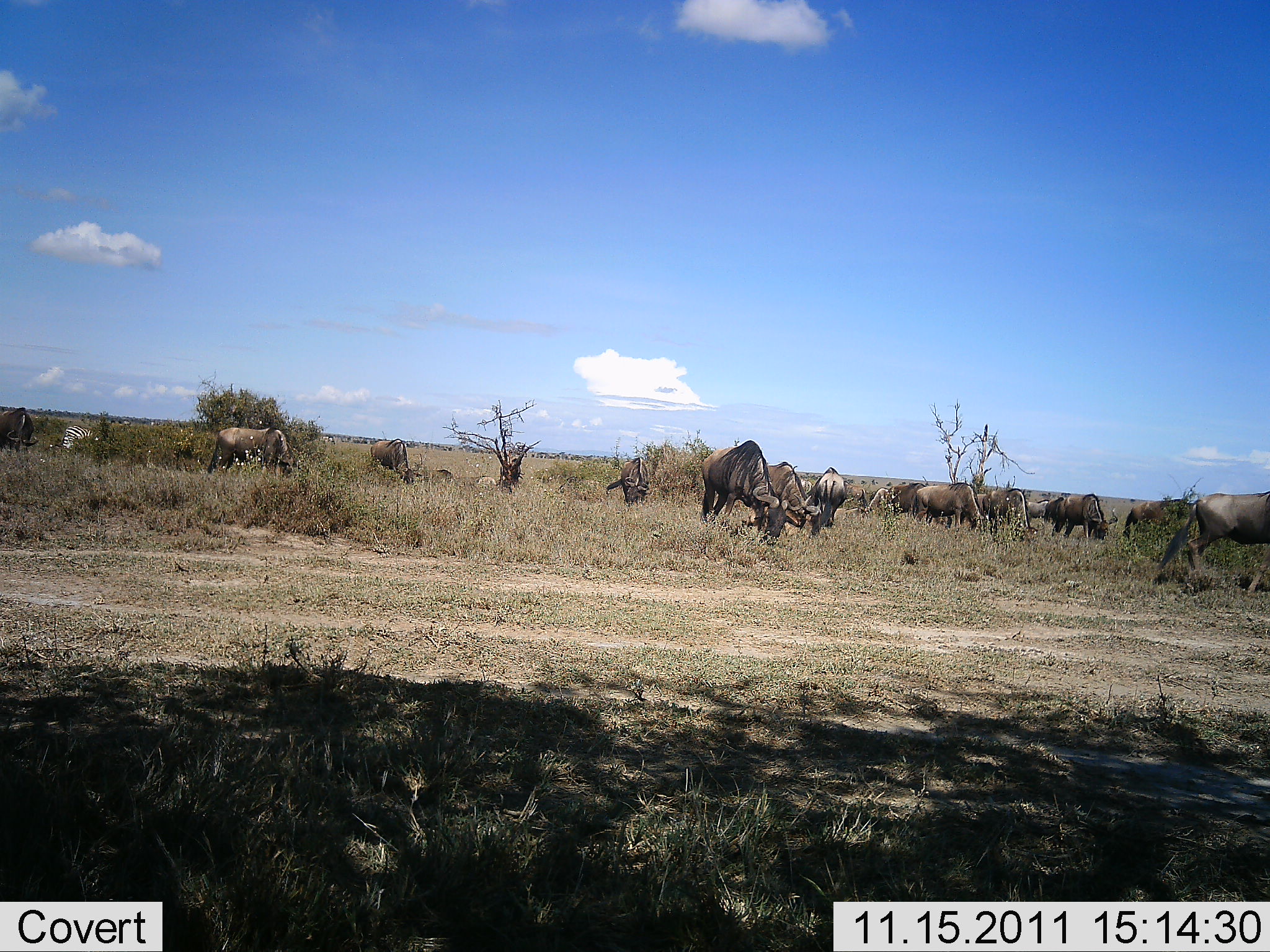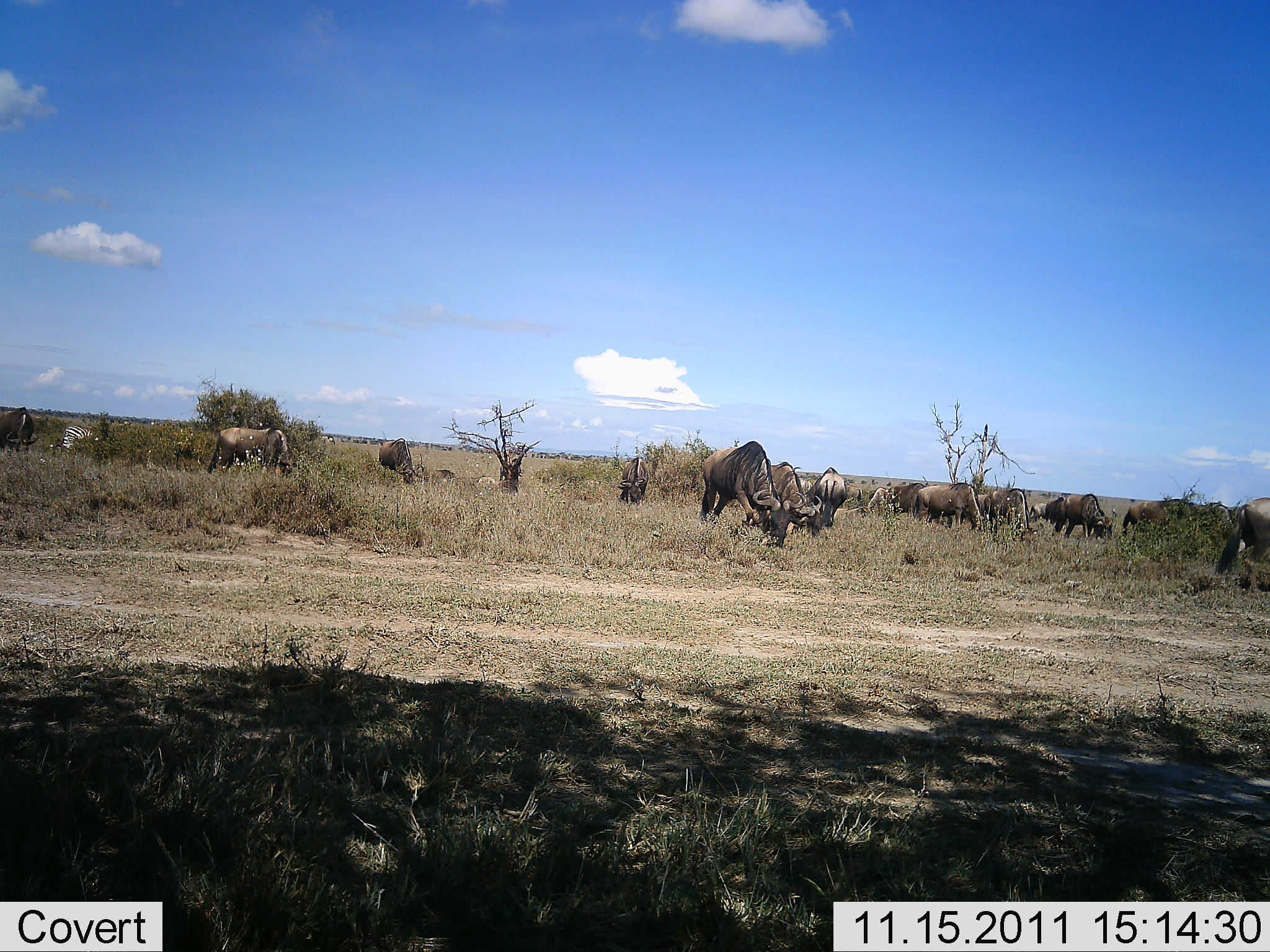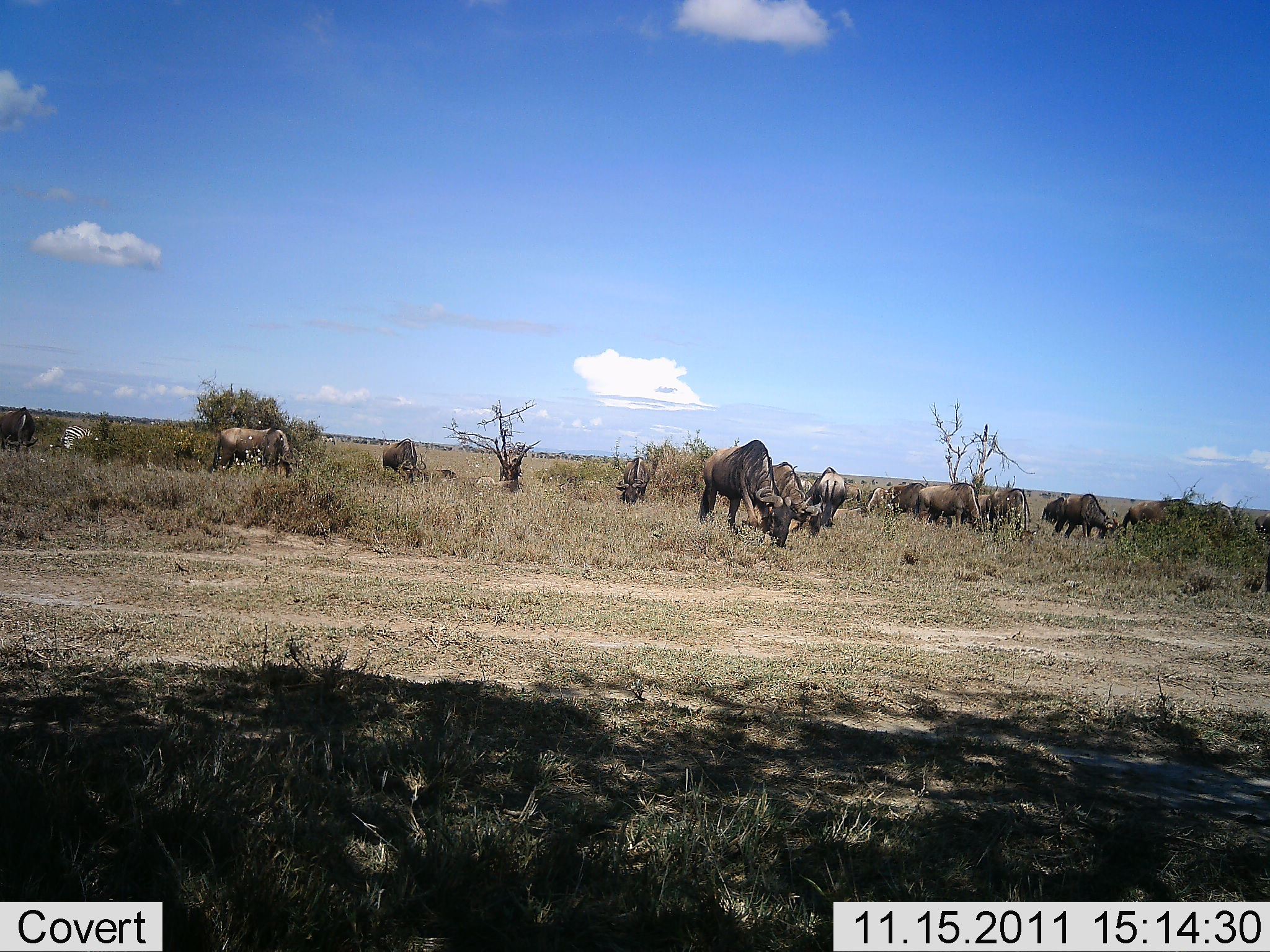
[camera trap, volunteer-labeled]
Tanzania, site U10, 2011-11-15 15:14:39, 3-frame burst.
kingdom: Animalia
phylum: Chordata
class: Mammalia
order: Artiodactyla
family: Bovidae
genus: Connochaetes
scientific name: Connochaetes taurinus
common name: blue wildebeest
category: wildebeest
Wildebeest (blue wildebeest) (Connochaetes taurinus), count 11-50. Behavior (volunteer vote fractions): standing 43%, resting 7%, moving 43%, interacting 7%. Young present (vote fraction): 0%. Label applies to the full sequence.